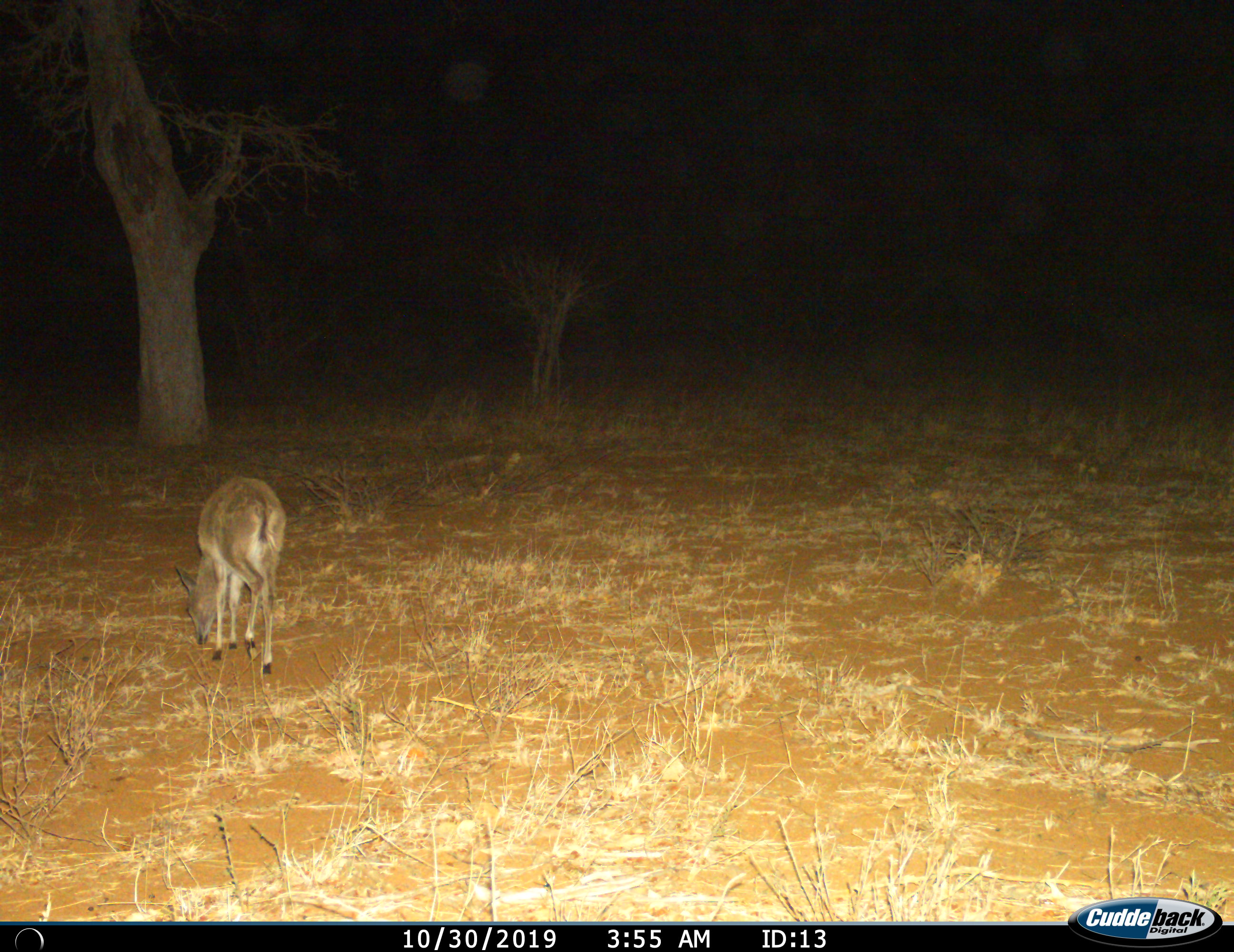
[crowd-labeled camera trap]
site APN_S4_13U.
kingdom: Animalia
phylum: Chordata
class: Mammalia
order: Artiodactyla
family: Bovidae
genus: Sylvicapra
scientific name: Sylvicapra grimmia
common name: common duiker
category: duikercommongrey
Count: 1.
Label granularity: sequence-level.